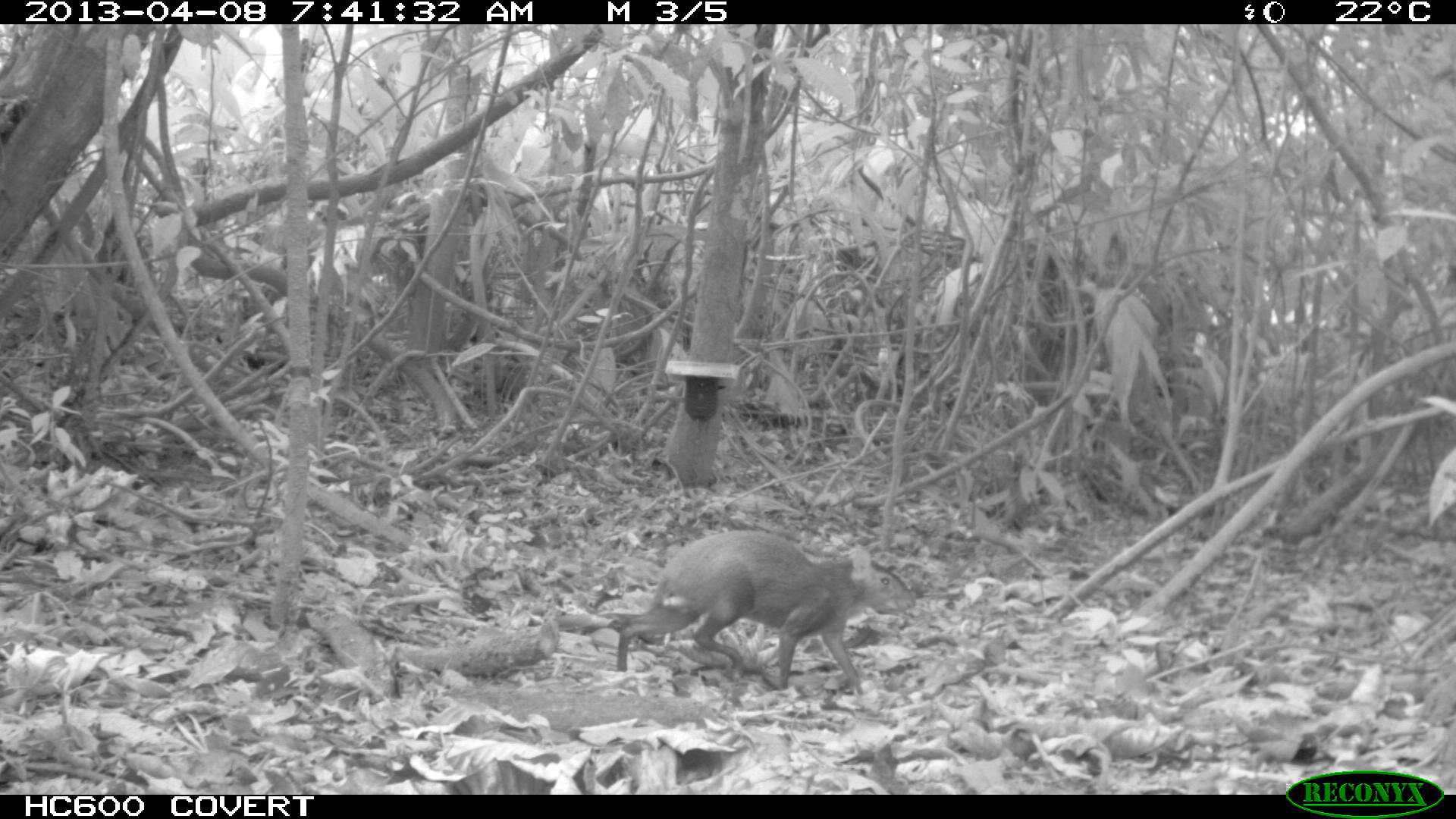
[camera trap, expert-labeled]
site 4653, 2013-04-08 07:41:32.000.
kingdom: Animalia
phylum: Chordata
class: Mammalia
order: Rodentia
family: Dasyproctidae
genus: Dasyprocta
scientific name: Dasyprocta leporina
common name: red-rumped agouti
Dasyprocta leporina (red-rumped agouti), count 1, age adult, sex male.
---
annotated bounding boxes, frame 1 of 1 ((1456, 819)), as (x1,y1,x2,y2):
dasyprocta leporina: (615,527,916,695)